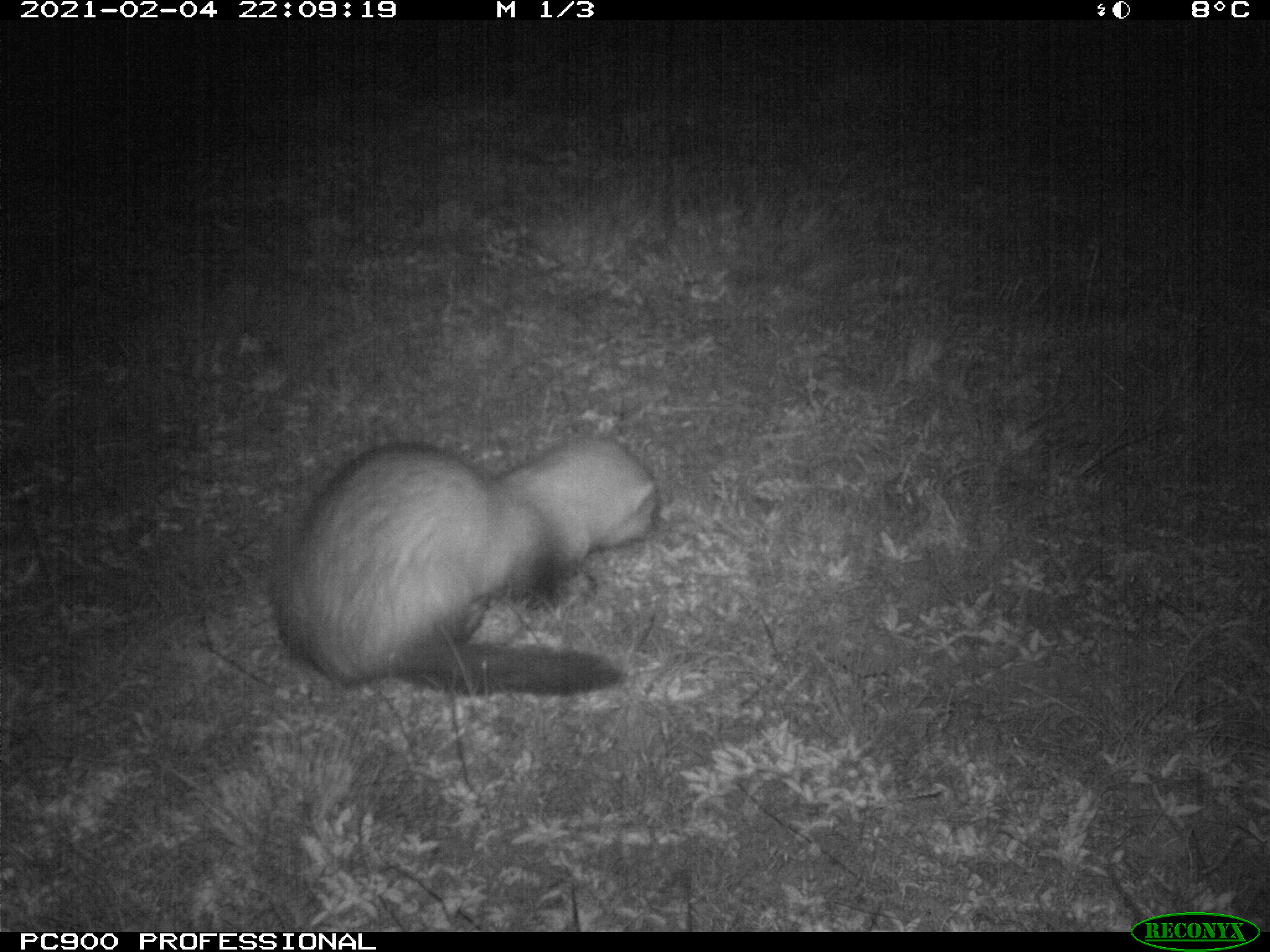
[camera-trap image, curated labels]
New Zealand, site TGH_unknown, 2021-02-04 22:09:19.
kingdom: Animalia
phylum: Chordata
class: Mammalia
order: Carnivora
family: Mustelidae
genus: Mustela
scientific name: Mustela furo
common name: ferret